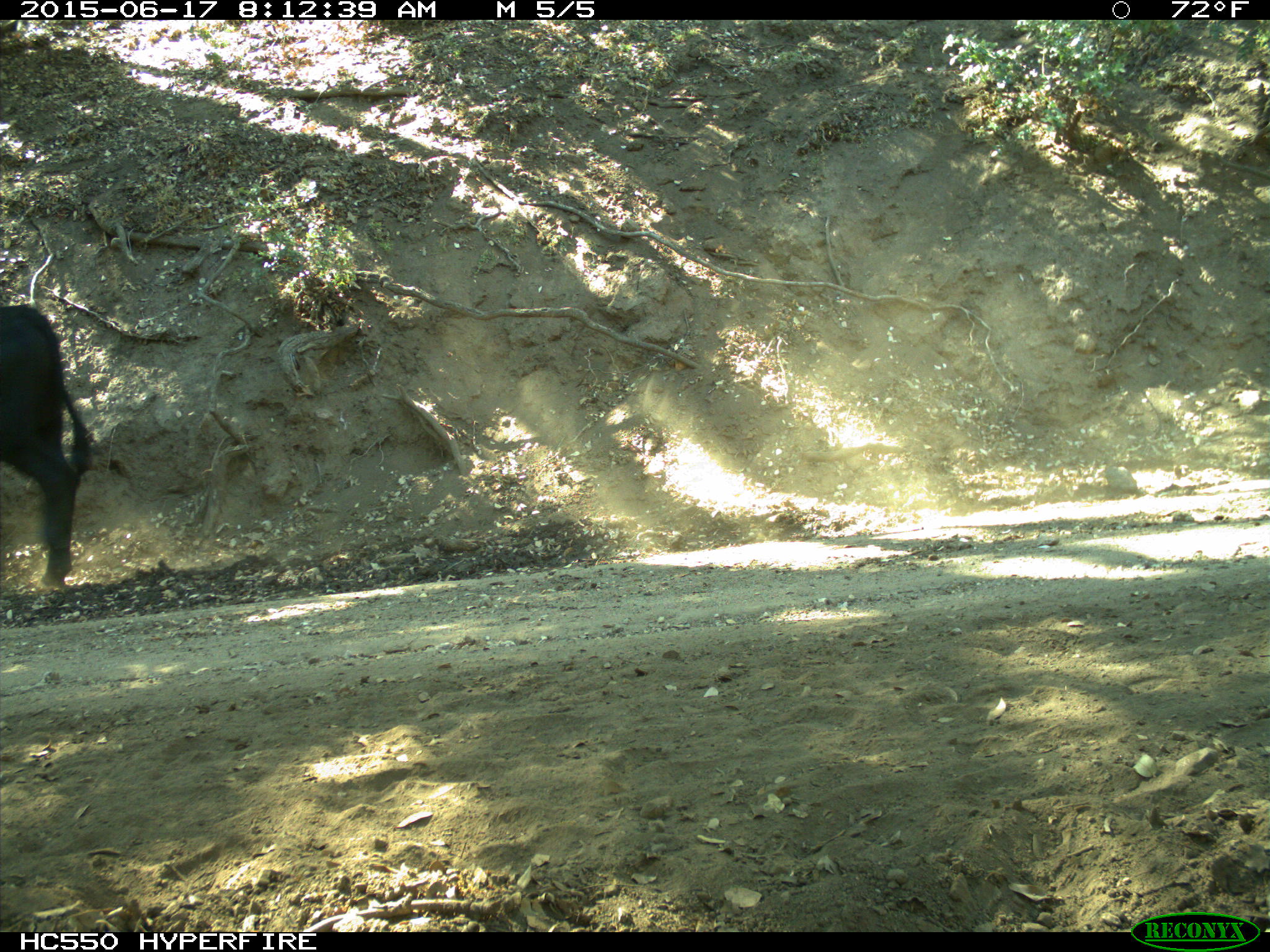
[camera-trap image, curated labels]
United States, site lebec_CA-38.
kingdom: Animalia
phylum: Chordata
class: Mammalia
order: Artiodactyla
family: Bovidae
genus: Bos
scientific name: Bos taurus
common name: domestic cow